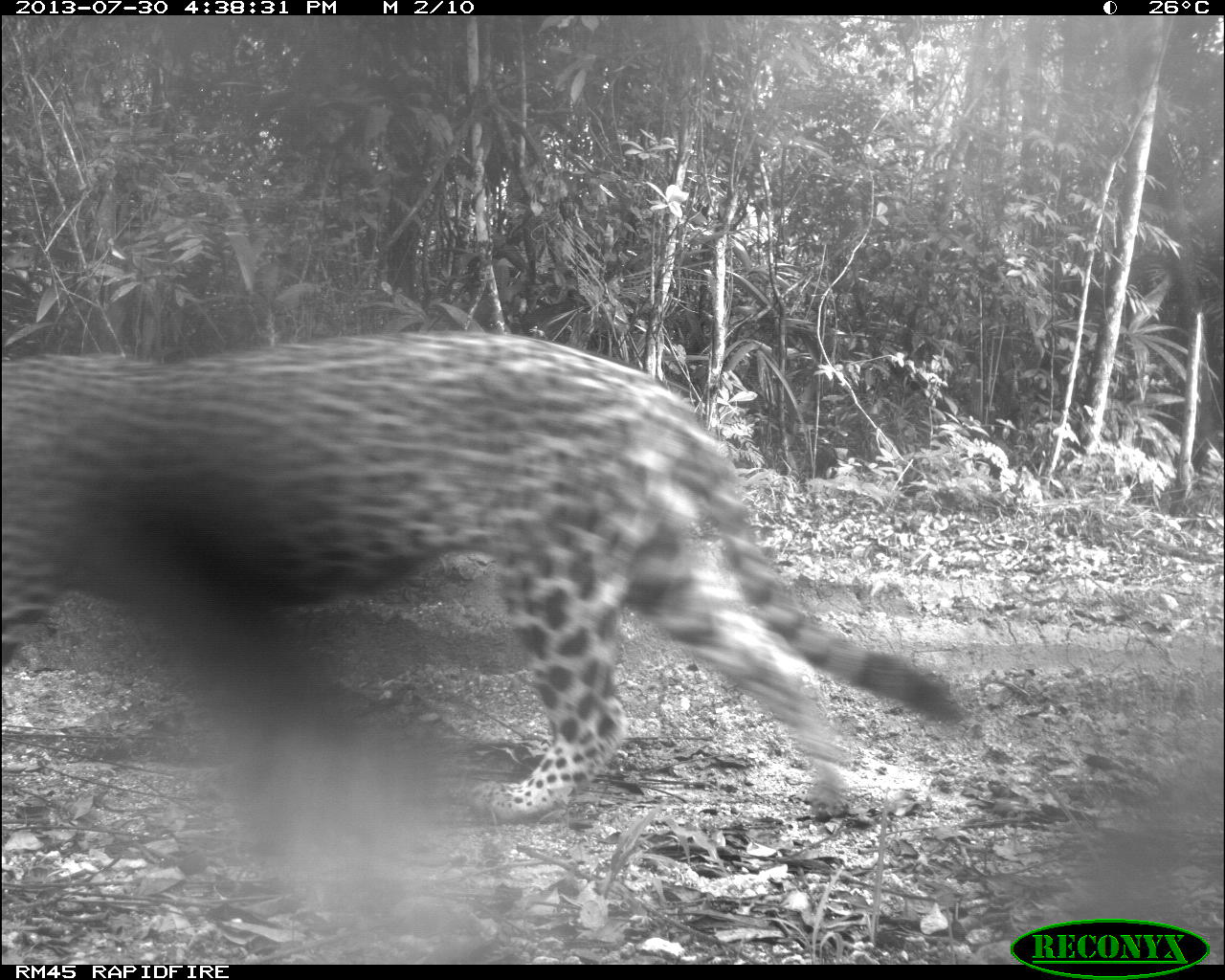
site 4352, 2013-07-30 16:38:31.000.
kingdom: Animalia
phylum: Chordata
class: Mammalia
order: Carnivora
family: Felidae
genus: Panthera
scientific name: Panthera onca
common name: jaguar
Panthera onca (jaguar), count 1, sex male.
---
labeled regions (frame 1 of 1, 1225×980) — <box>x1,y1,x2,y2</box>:
panthera onca: <box>1,328,967,821</box>